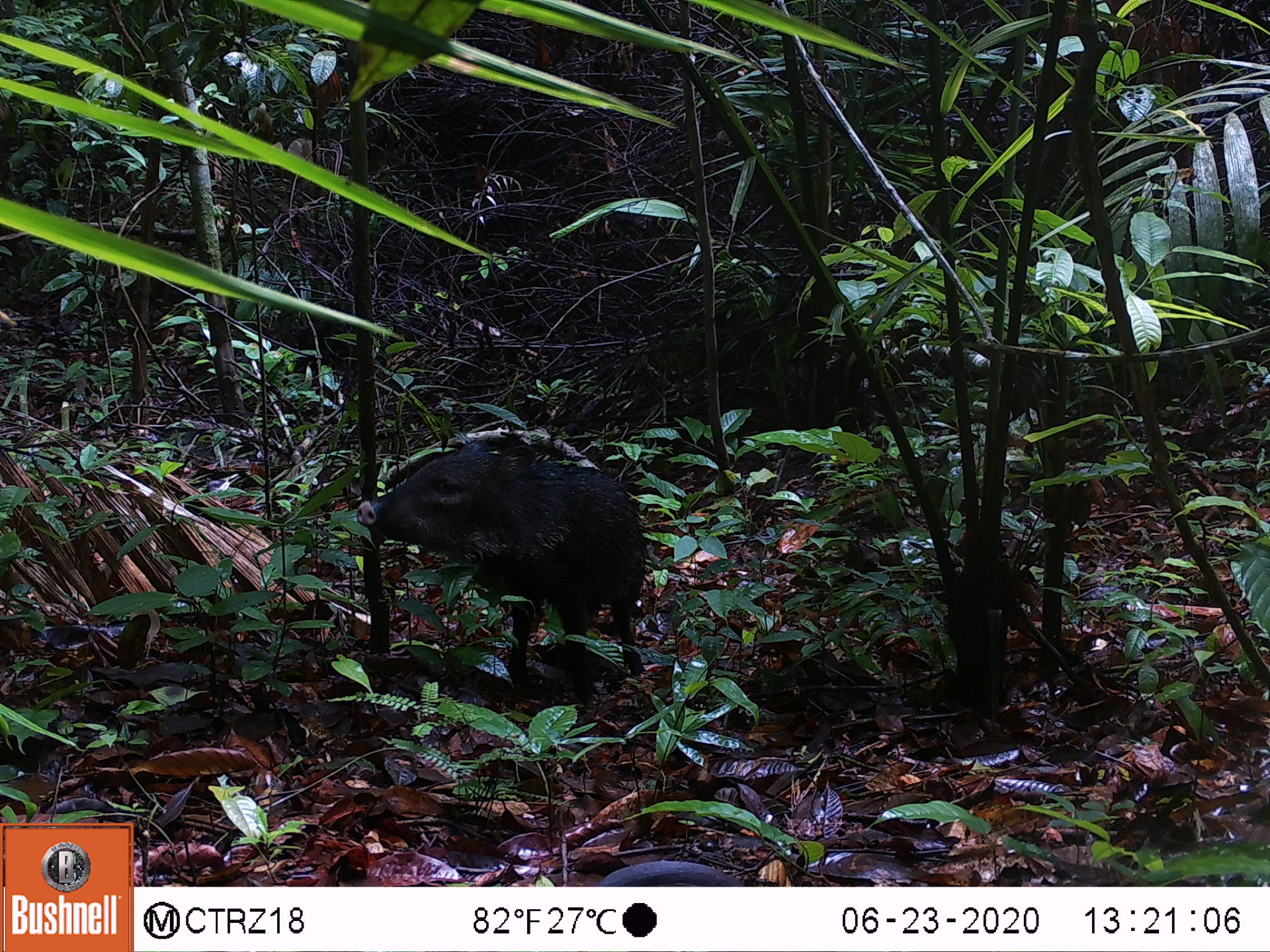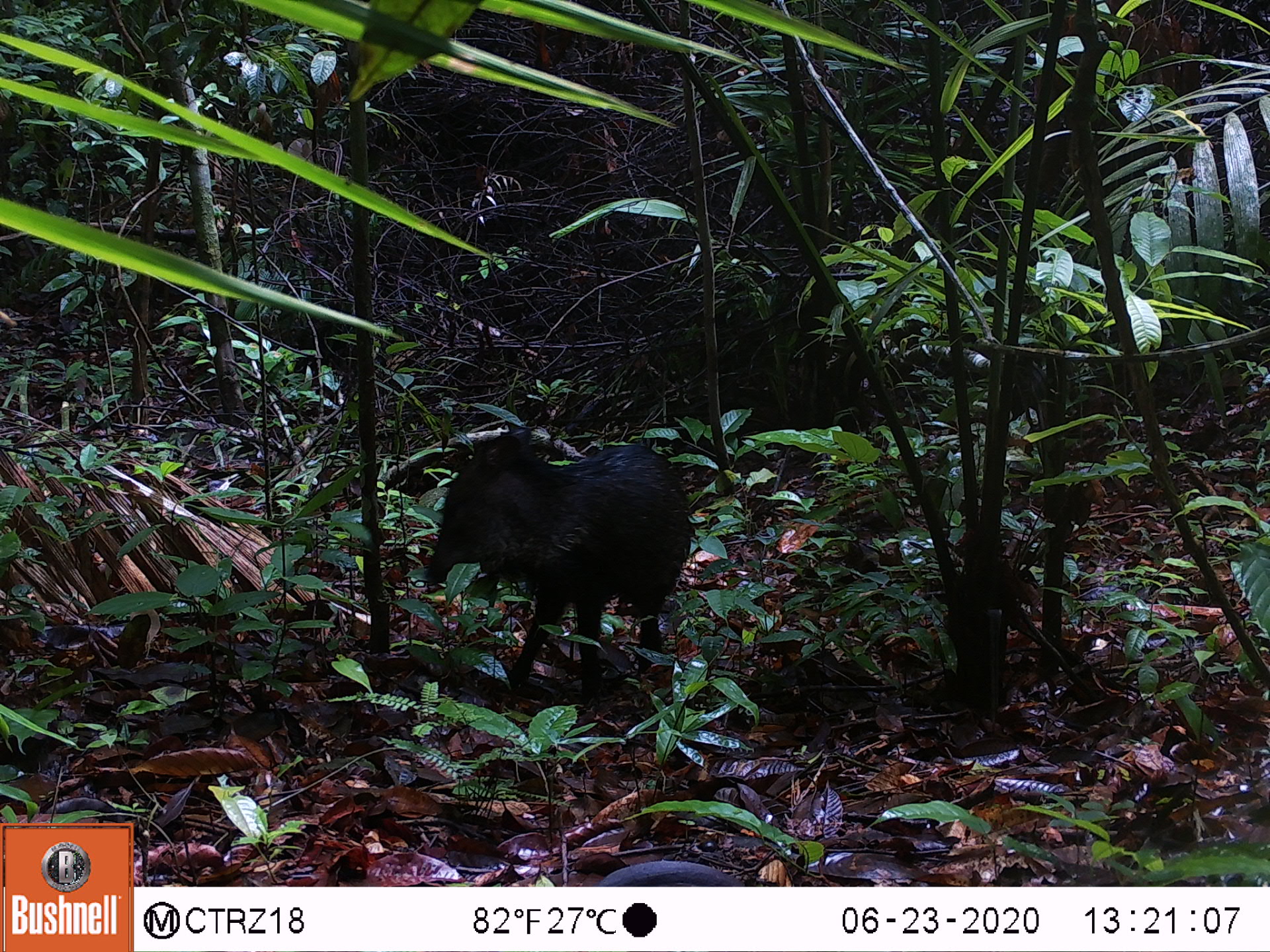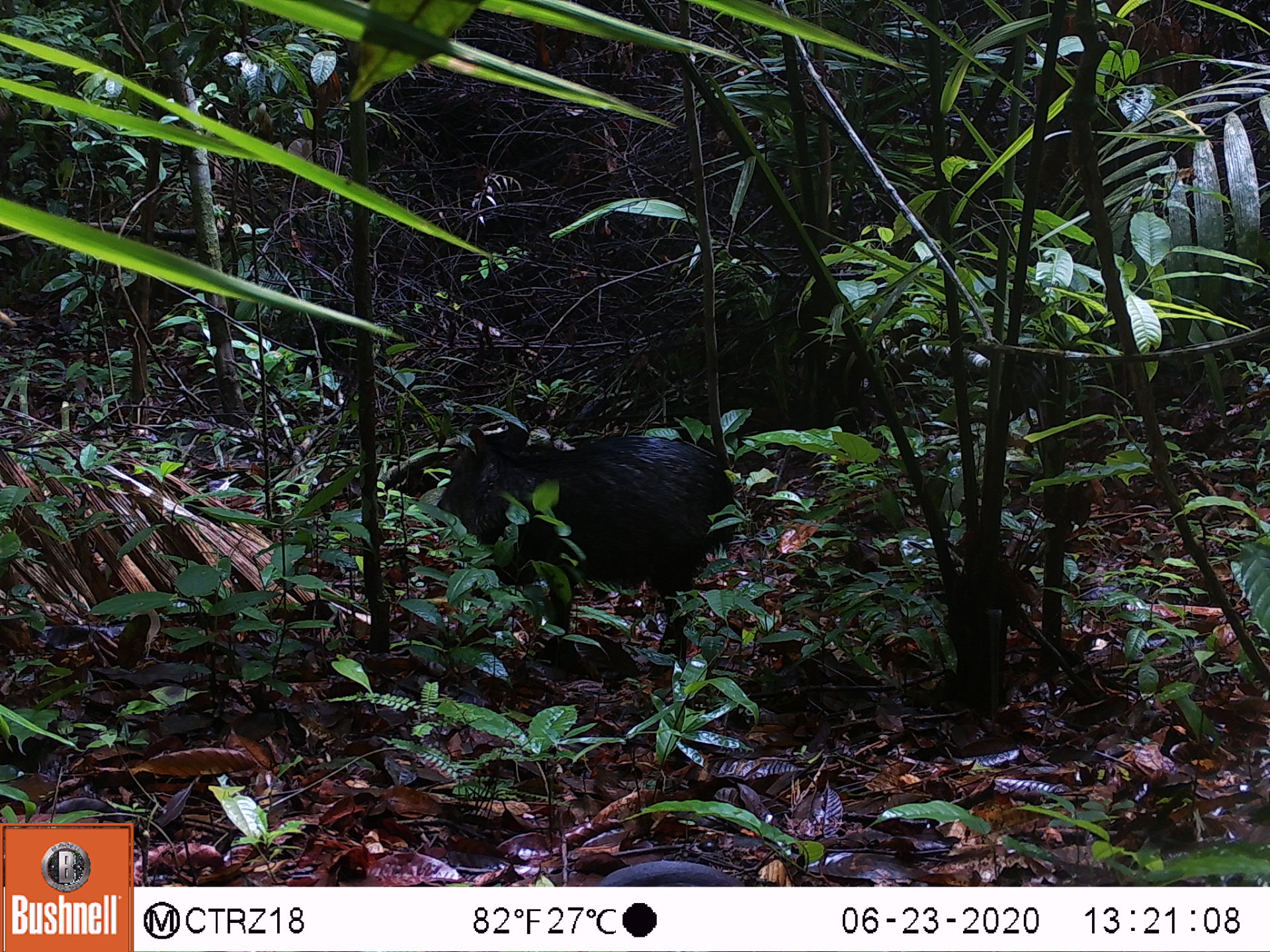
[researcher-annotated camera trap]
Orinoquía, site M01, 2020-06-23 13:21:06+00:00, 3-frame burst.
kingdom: Animalia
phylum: Chordata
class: Mammalia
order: Artiodactyla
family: Tayassuidae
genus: Pecari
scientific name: Pecari tajacu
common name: collared peccary